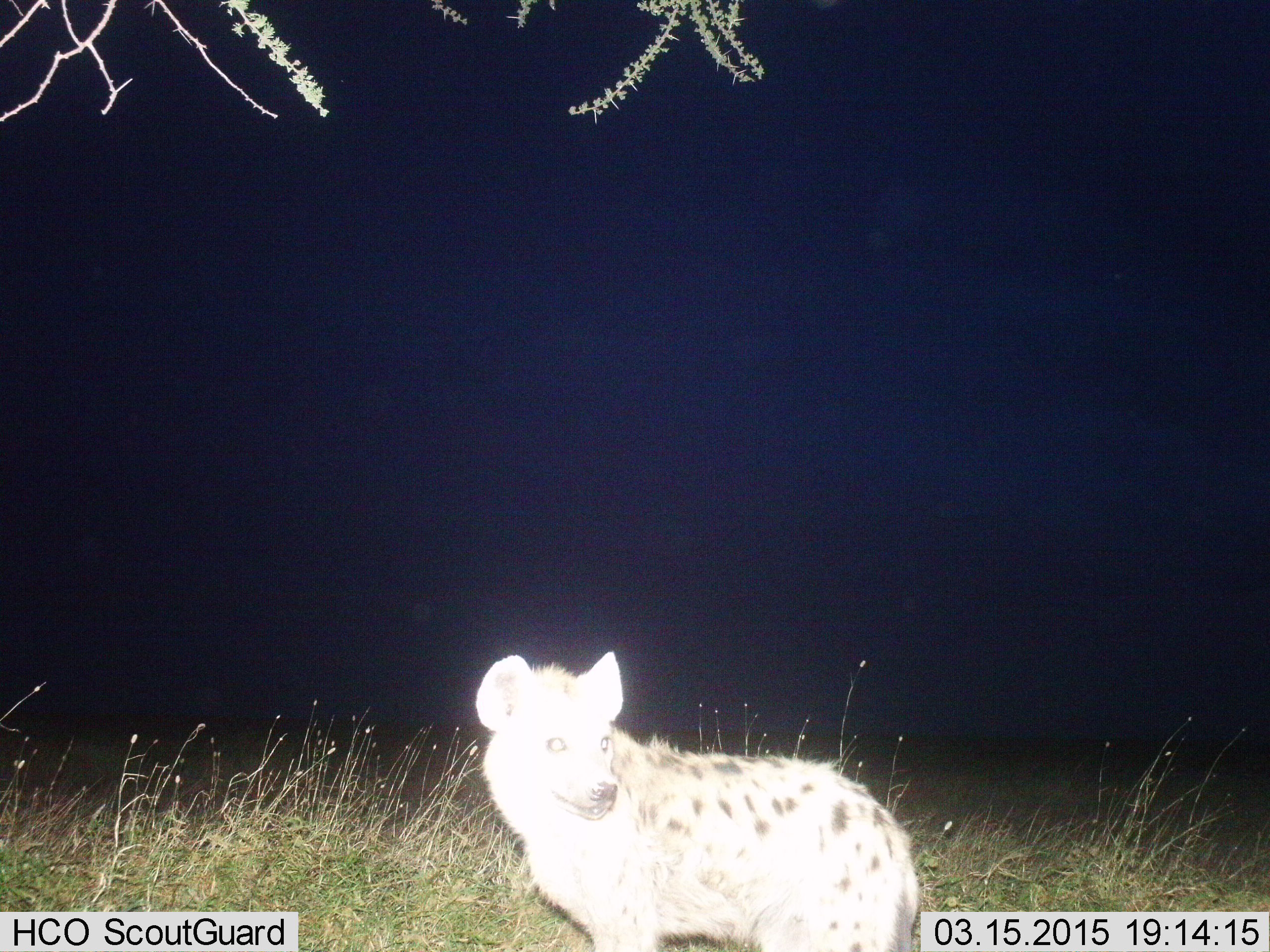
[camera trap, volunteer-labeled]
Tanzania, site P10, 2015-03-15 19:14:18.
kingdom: Animalia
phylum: Chordata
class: Mammalia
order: Carnivora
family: Hyaenidae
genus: Crocuta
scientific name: Crocuta crocuta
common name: spotted hyena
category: hyenaspotted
Hyenaspotted (spotted hyena) (Crocuta crocuta), count 1. Behavior (volunteer vote fractions): standing 100%, resting 0%, moving 0%, interacting 0%. Young present (vote fraction): 0%. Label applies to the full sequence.